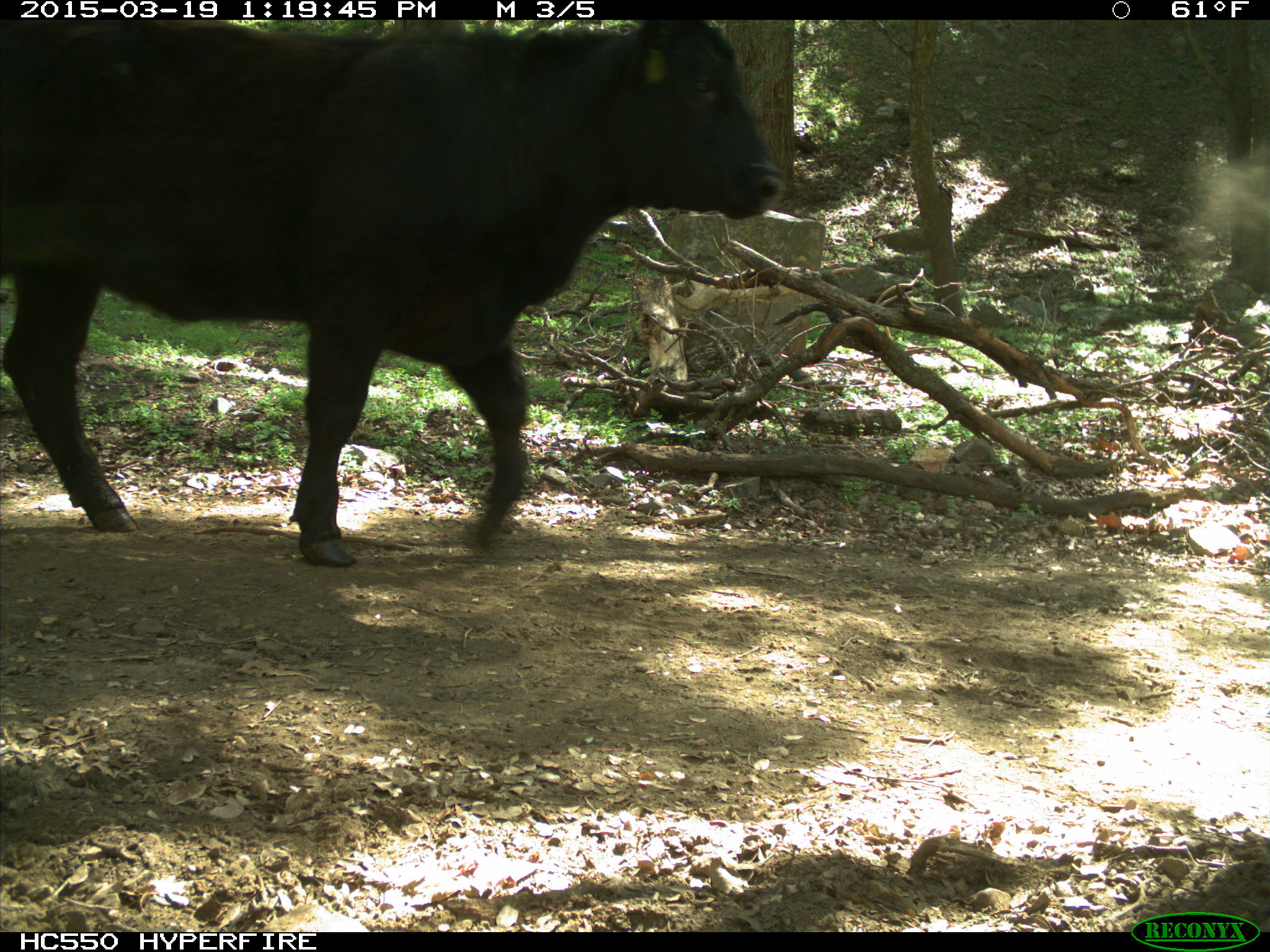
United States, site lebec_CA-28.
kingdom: Animalia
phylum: Chordata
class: Mammalia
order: Artiodactyla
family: Bovidae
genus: Bos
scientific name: Bos taurus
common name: domestic cow